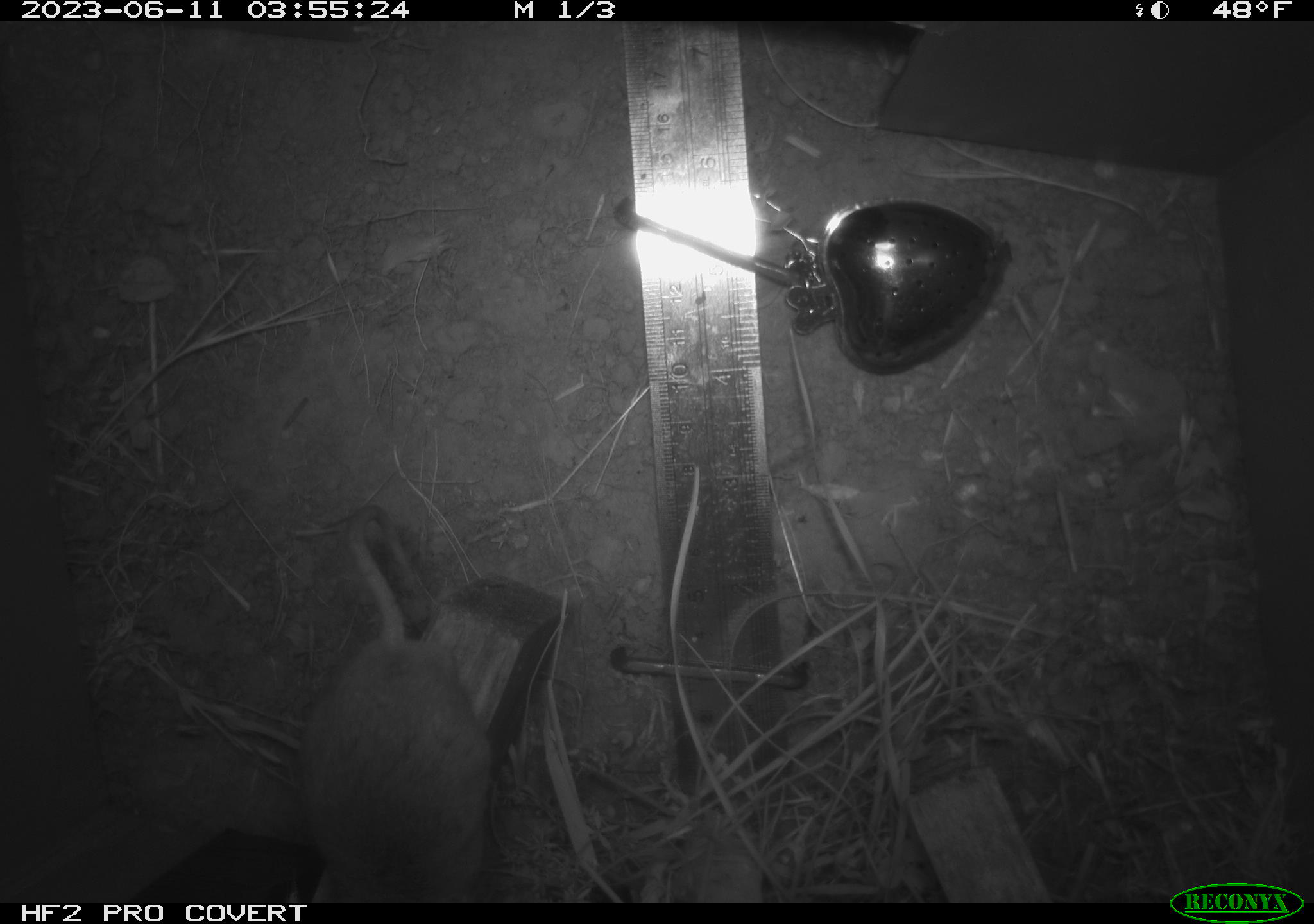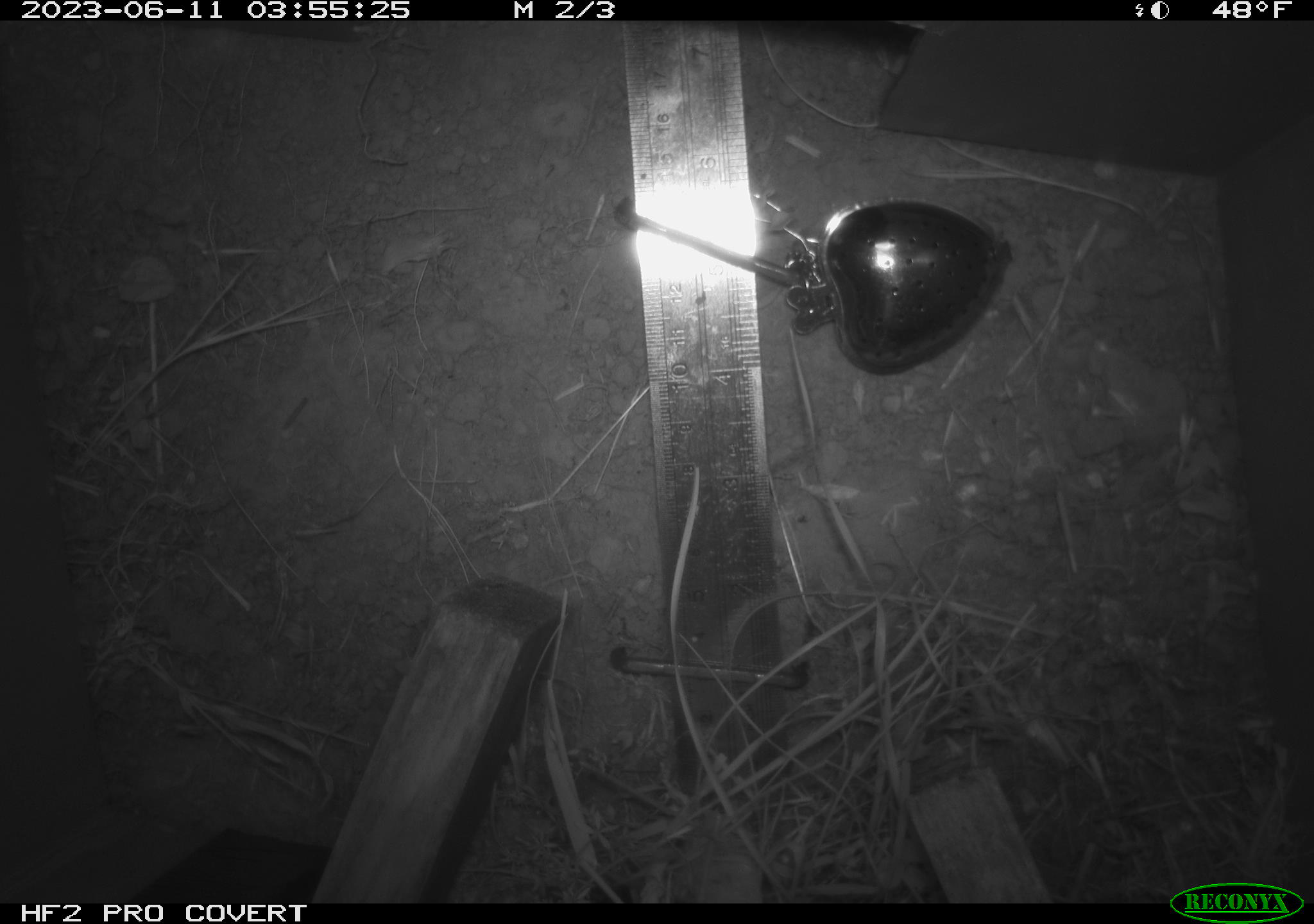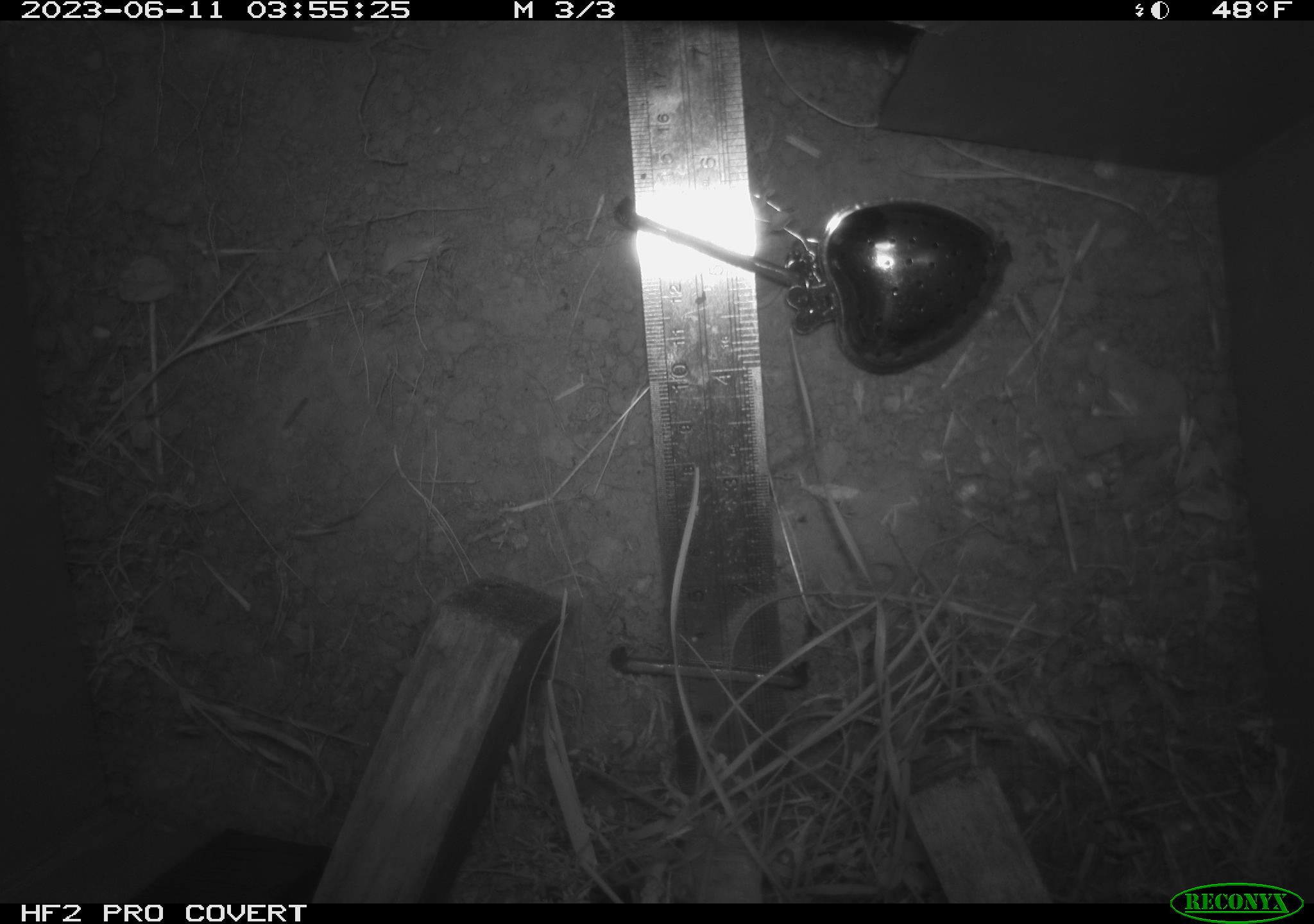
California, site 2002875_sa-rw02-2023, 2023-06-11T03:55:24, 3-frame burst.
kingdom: Animalia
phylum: Chordata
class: Mammalia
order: Rodentia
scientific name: Rodentia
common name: mouse species